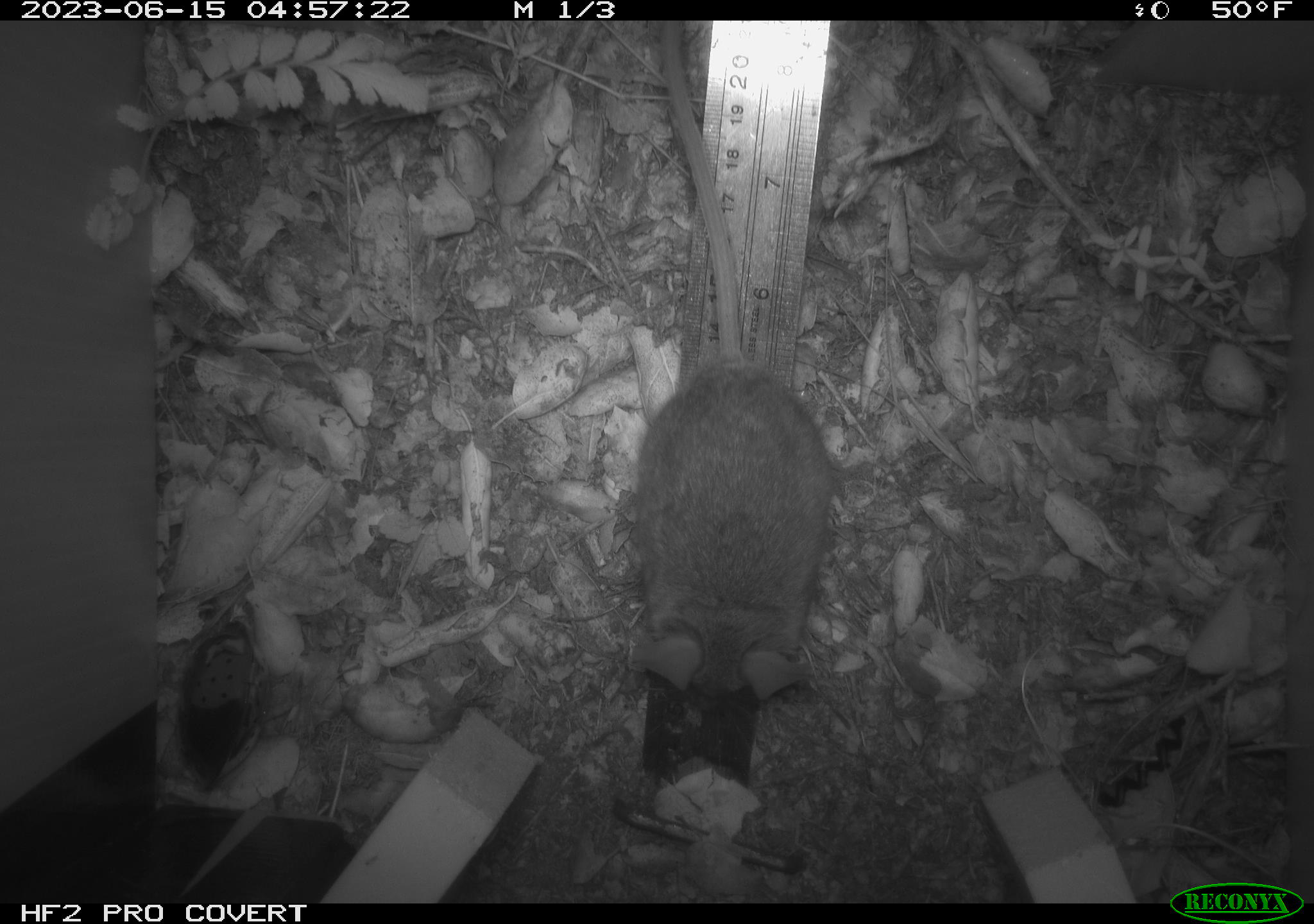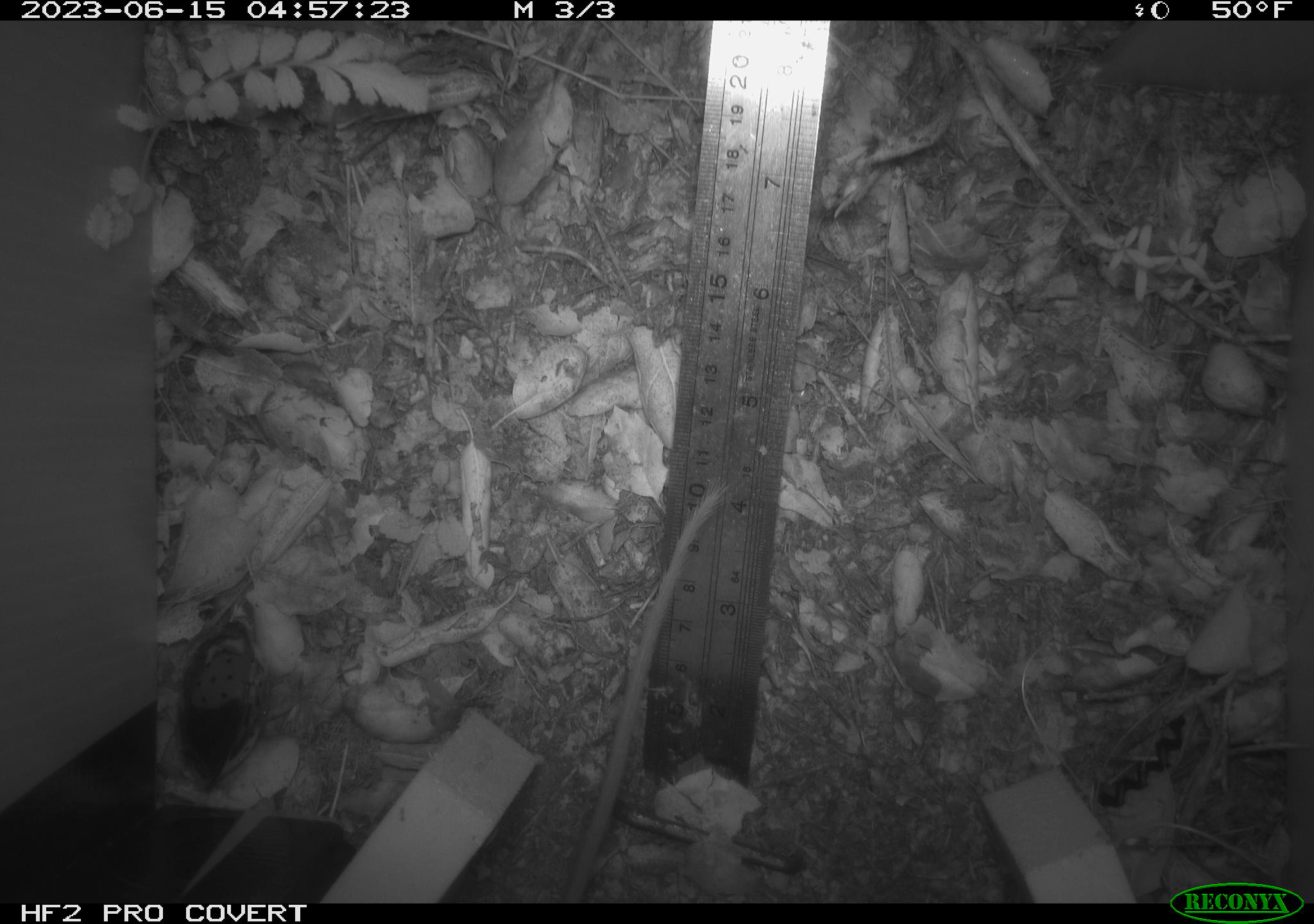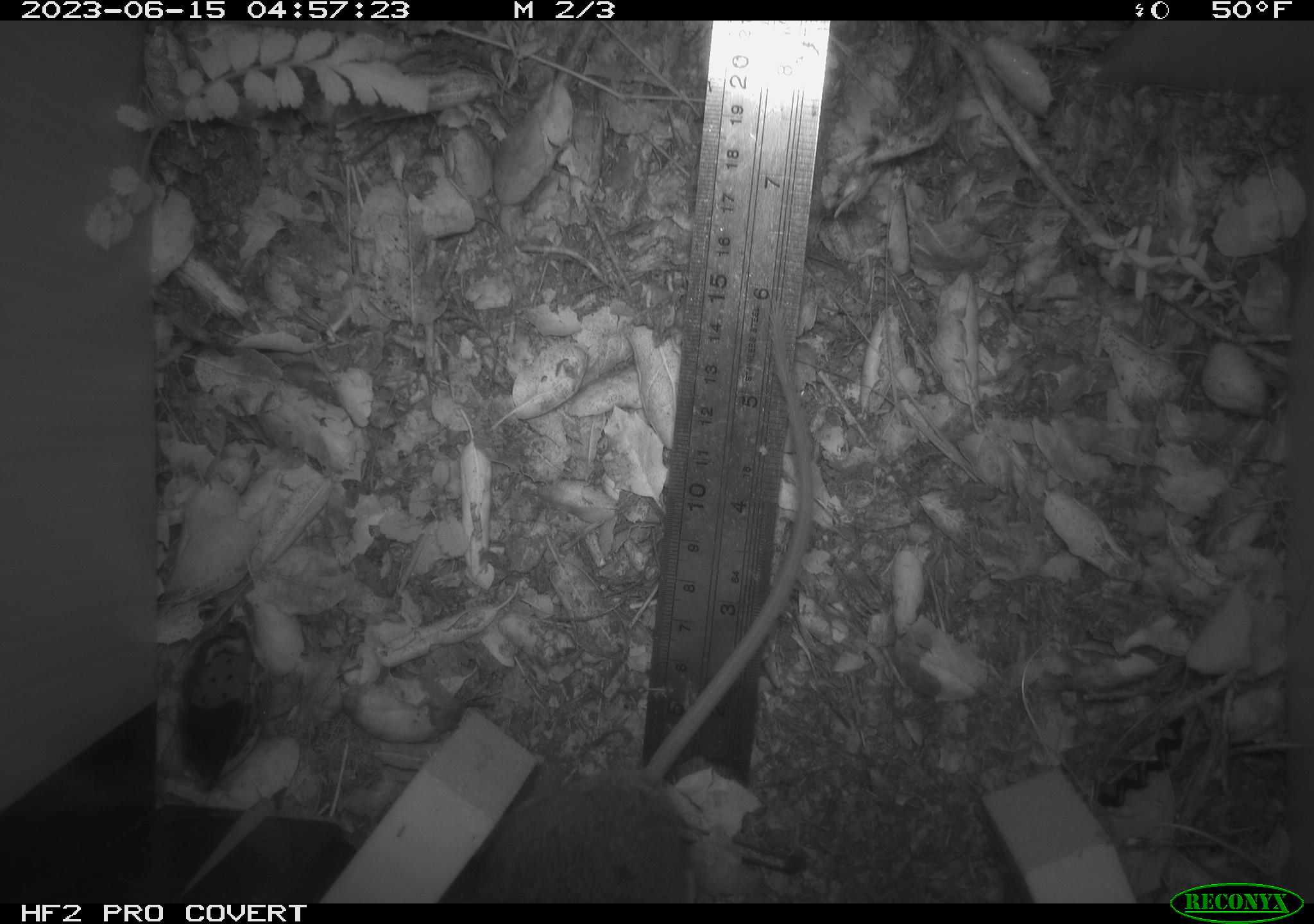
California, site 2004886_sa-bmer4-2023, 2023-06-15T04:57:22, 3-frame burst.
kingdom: Animalia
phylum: Chordata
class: Mammalia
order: Rodentia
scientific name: Rodentia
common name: mouse species